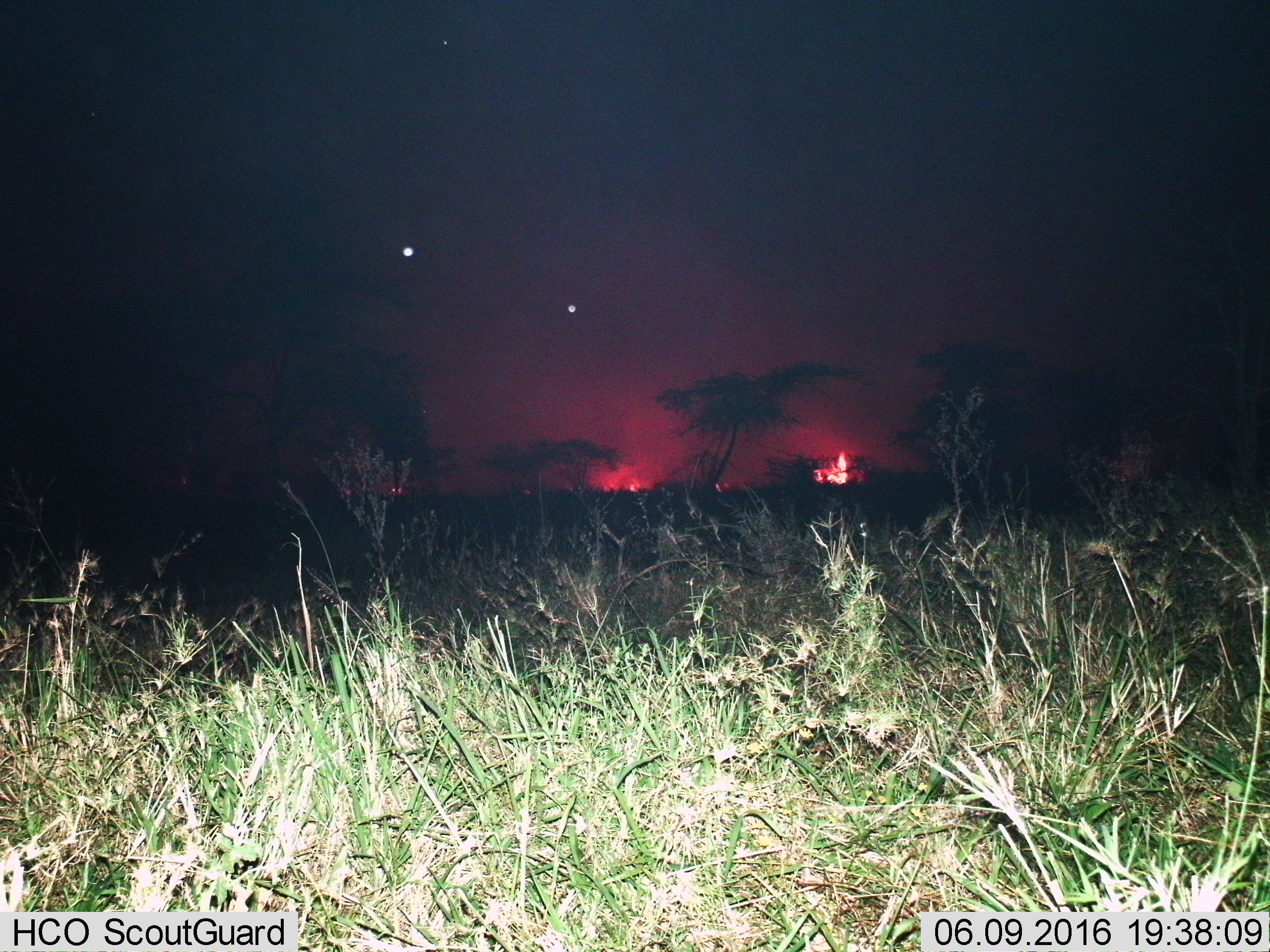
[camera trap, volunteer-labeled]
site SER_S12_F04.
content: unidentified animal